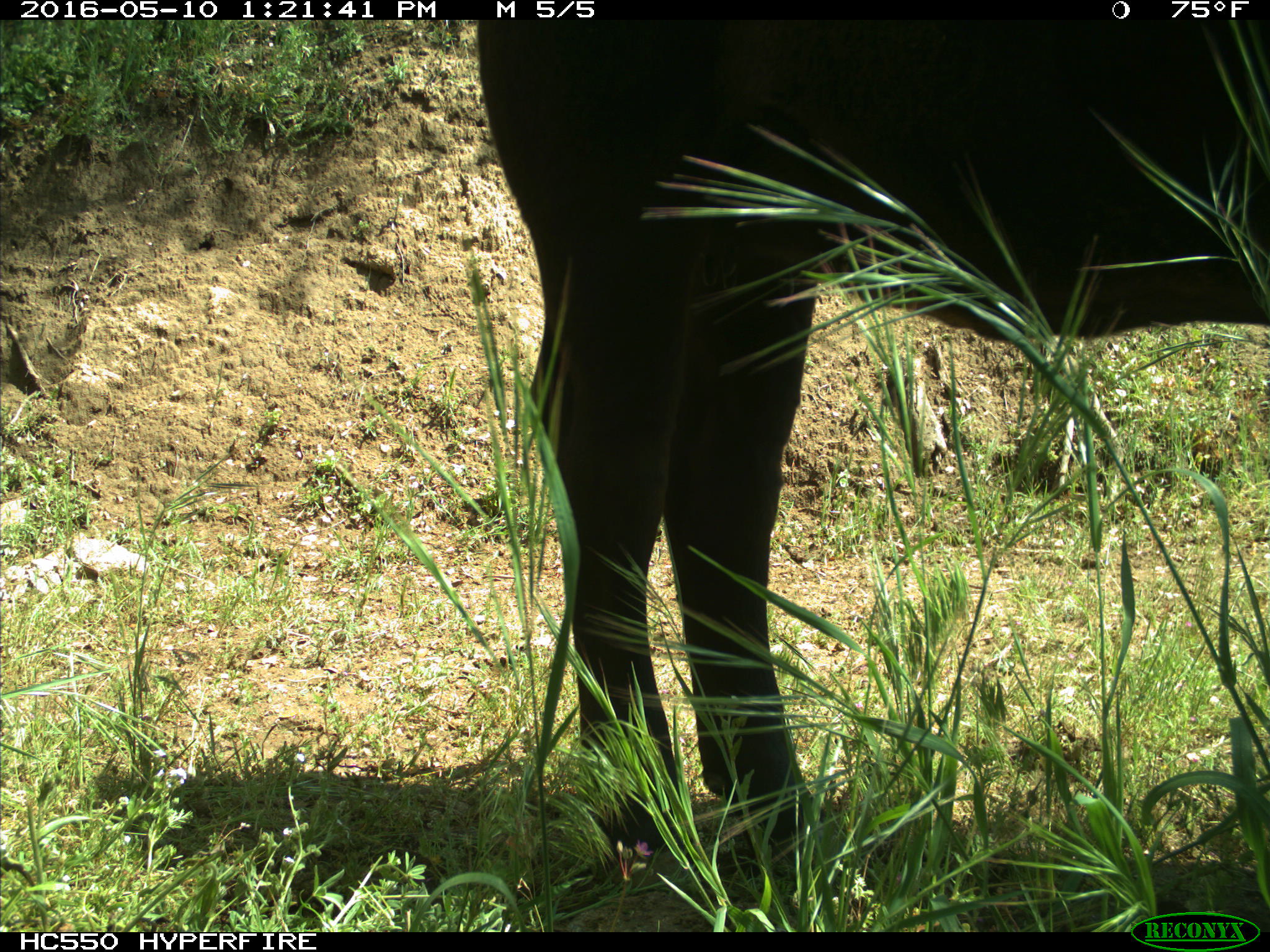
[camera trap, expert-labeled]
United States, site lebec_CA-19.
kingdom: Animalia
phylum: Chordata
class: Mammalia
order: Artiodactyla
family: Bovidae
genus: Bos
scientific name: Bos taurus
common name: domestic cow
Bos taurus (domestic cow).